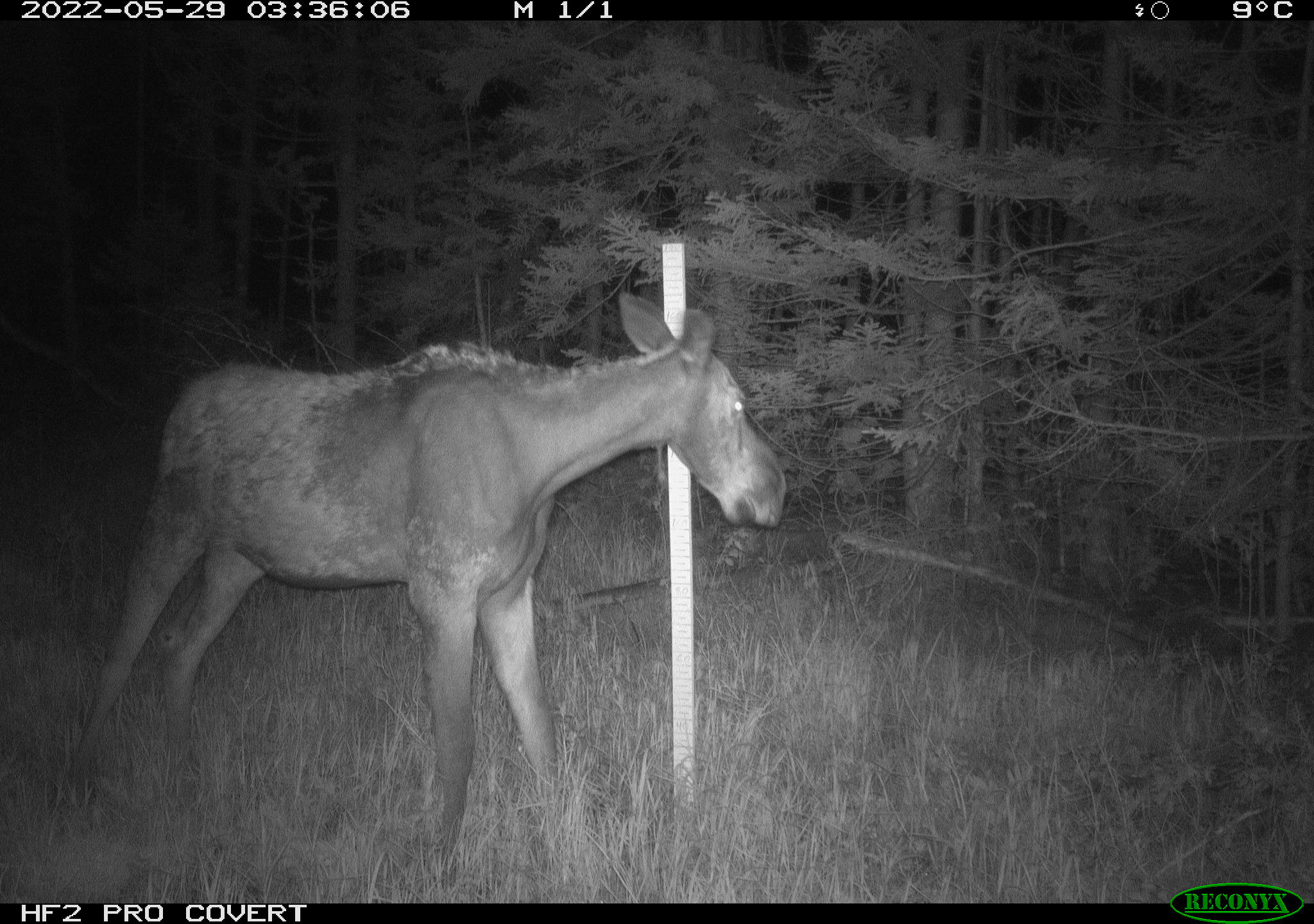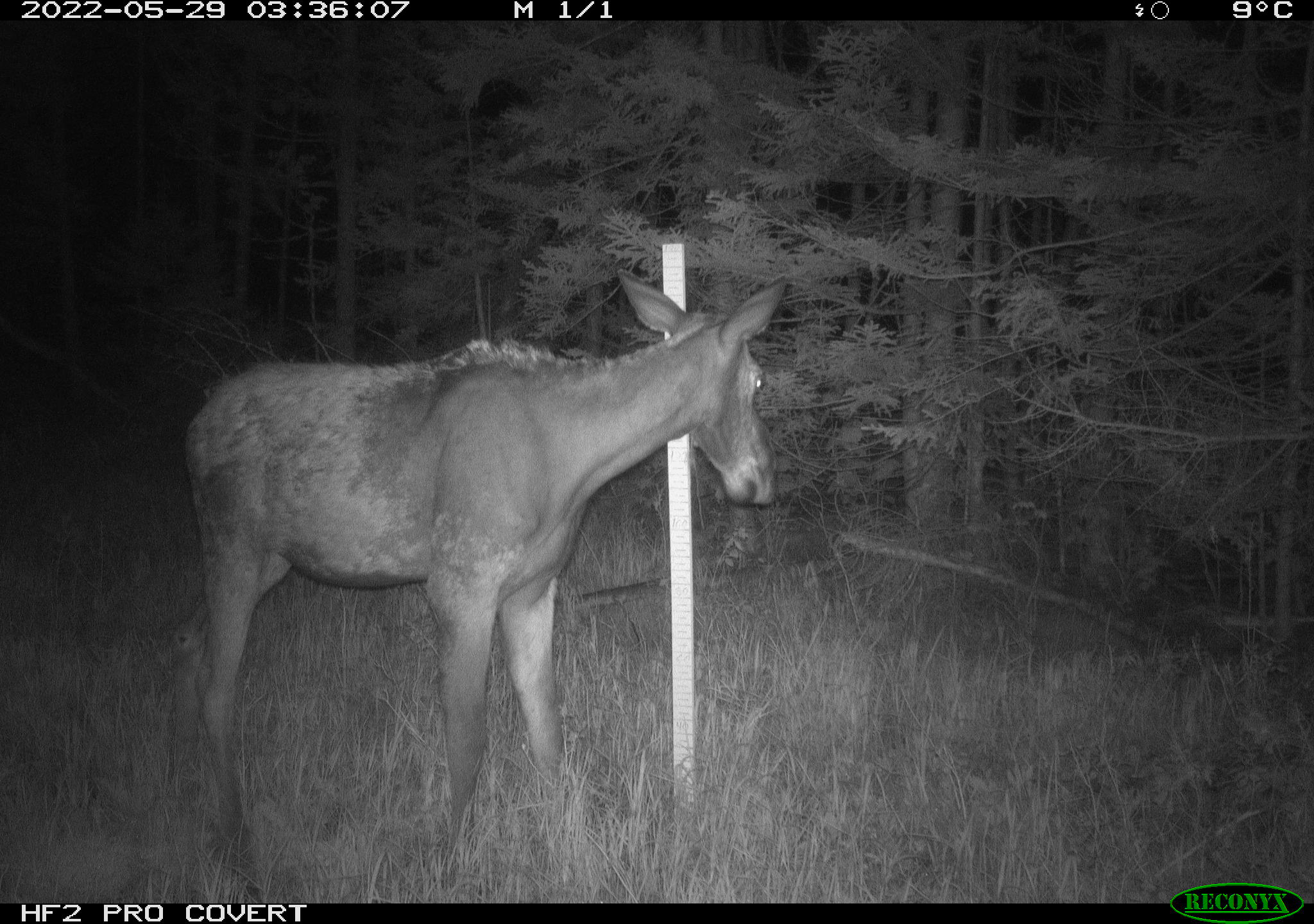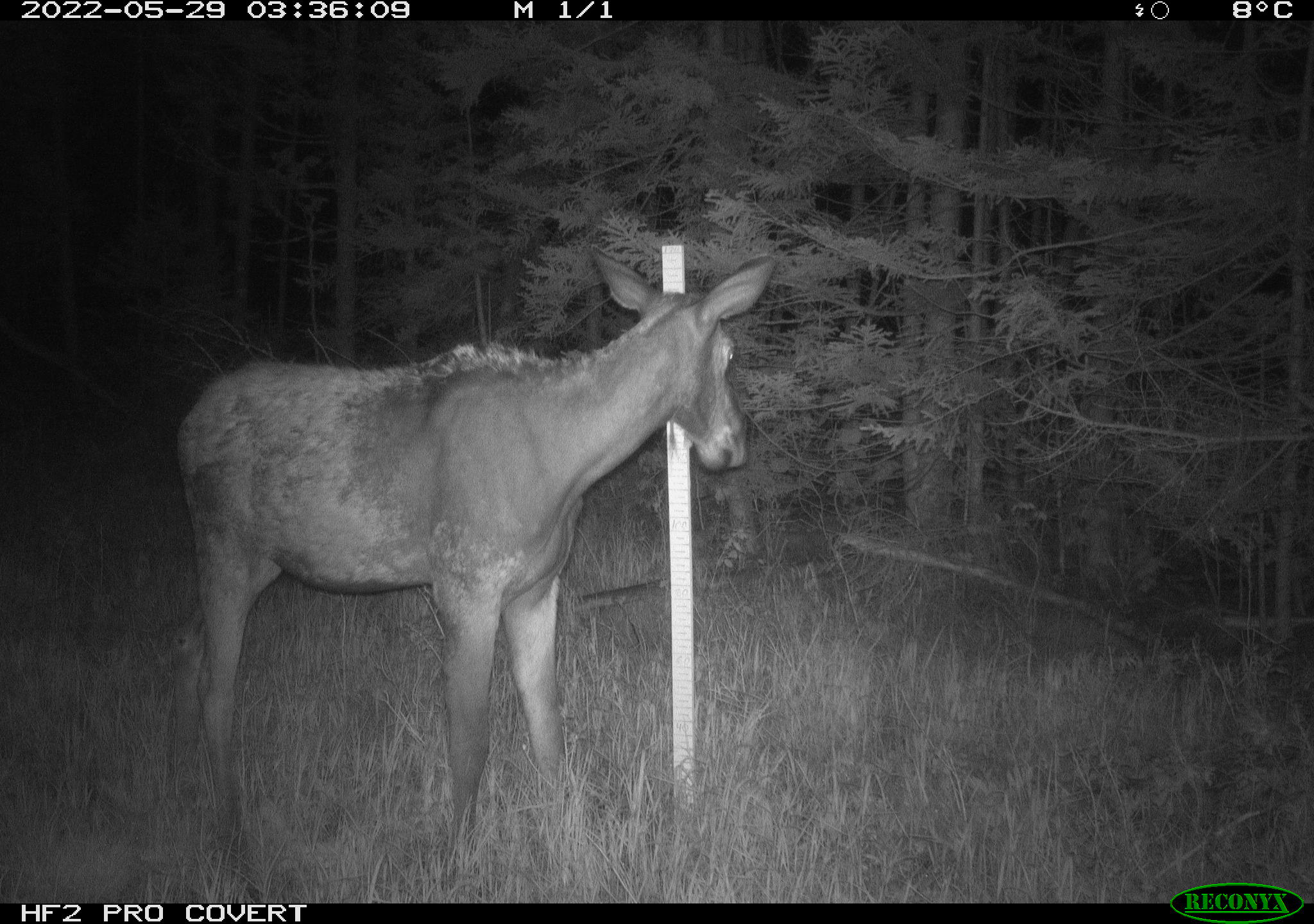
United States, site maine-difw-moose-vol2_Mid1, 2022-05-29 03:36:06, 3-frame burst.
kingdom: Animalia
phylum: Chordata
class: Mammalia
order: Artiodactyla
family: Cervidae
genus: Alces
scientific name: Alces alces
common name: moose